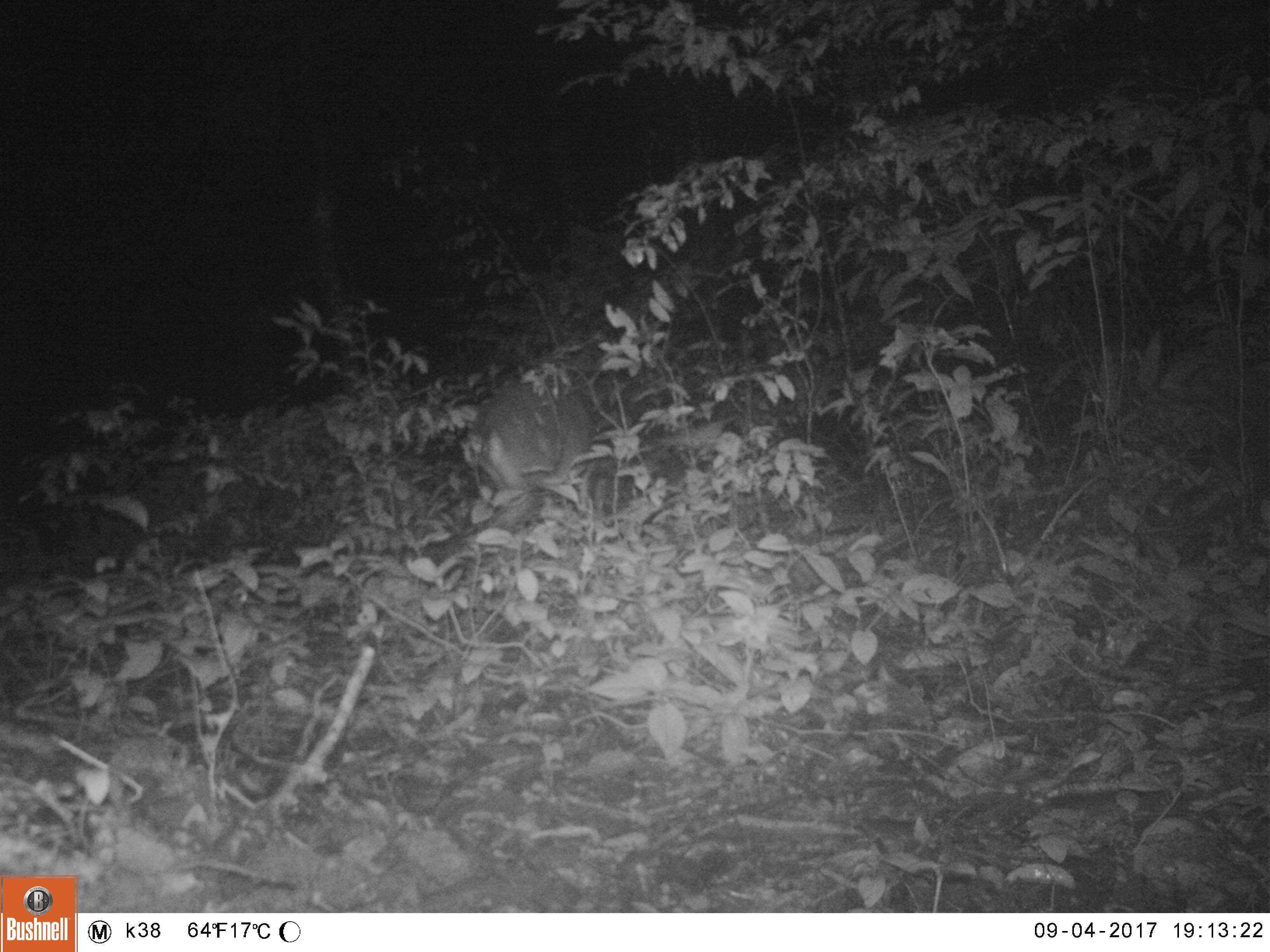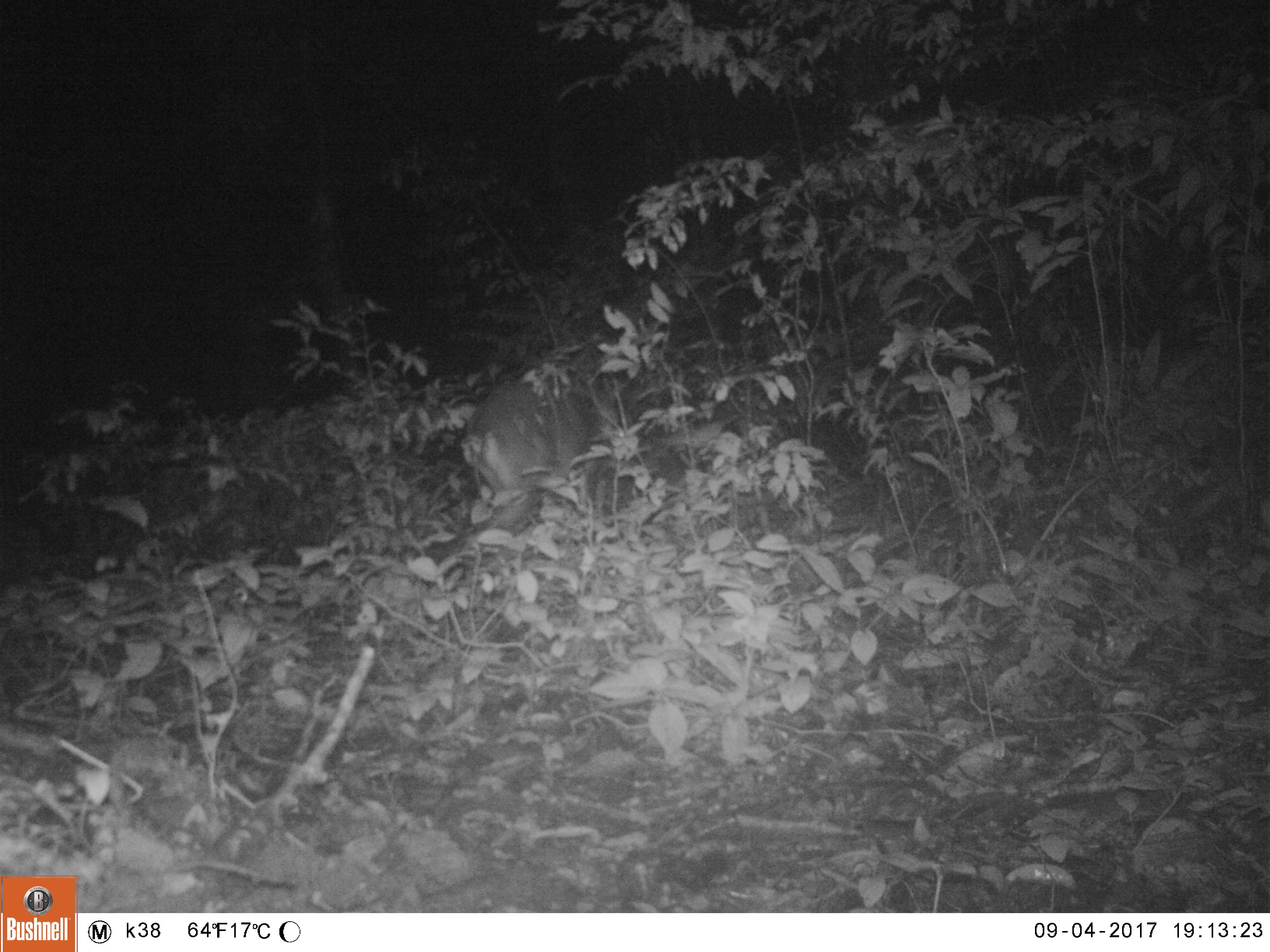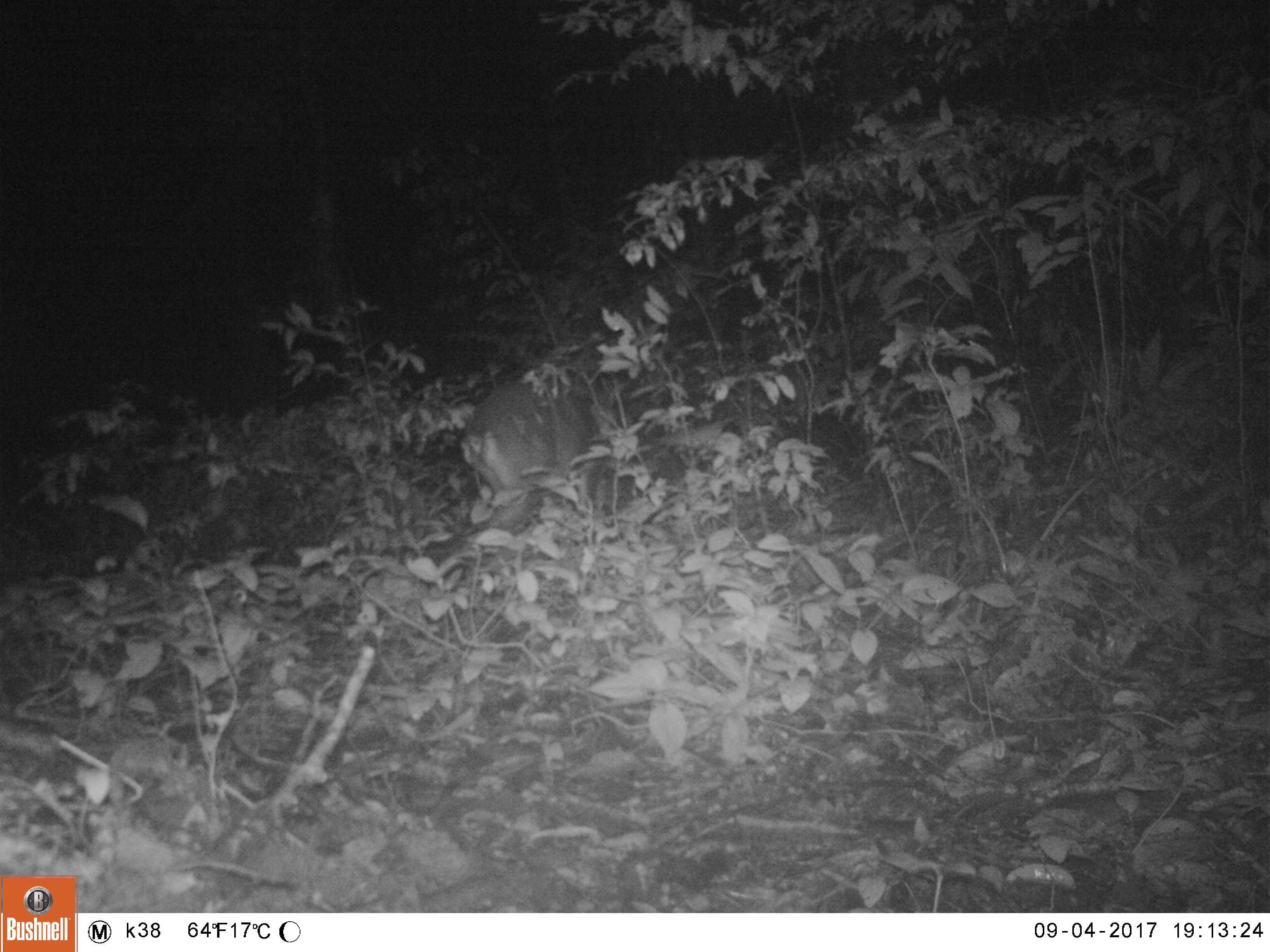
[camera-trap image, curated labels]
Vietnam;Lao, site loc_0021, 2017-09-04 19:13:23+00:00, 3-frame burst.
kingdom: Animalia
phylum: Chordata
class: Mammalia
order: Artiodactyla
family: Cervidae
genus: Muntiacus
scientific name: Muntiacus vuquangensis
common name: large-antlered muntjac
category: large antlered muntjac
Large antlered muntjac (large-antlered muntjac) (Muntiacus vuquangensis). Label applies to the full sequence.